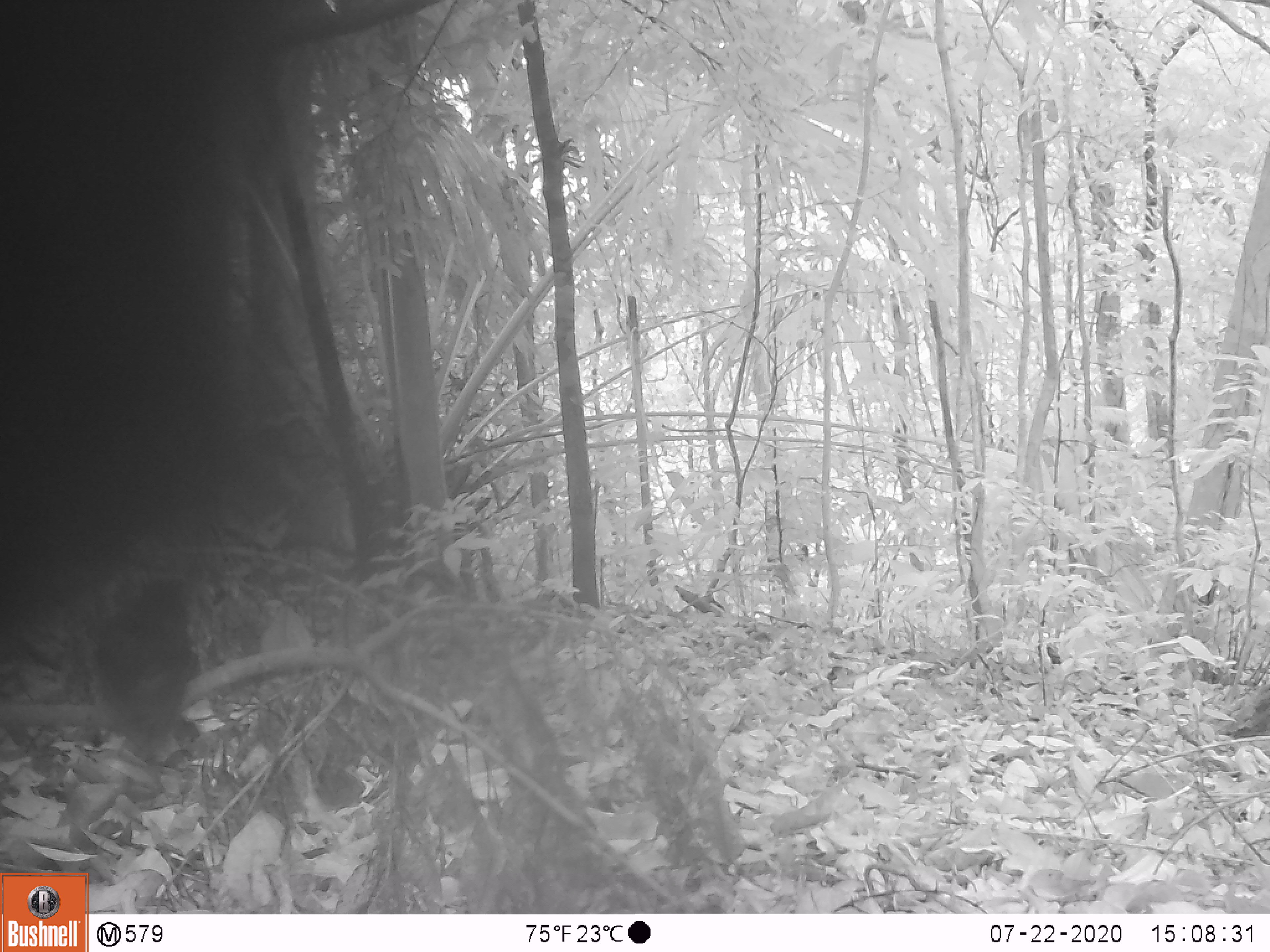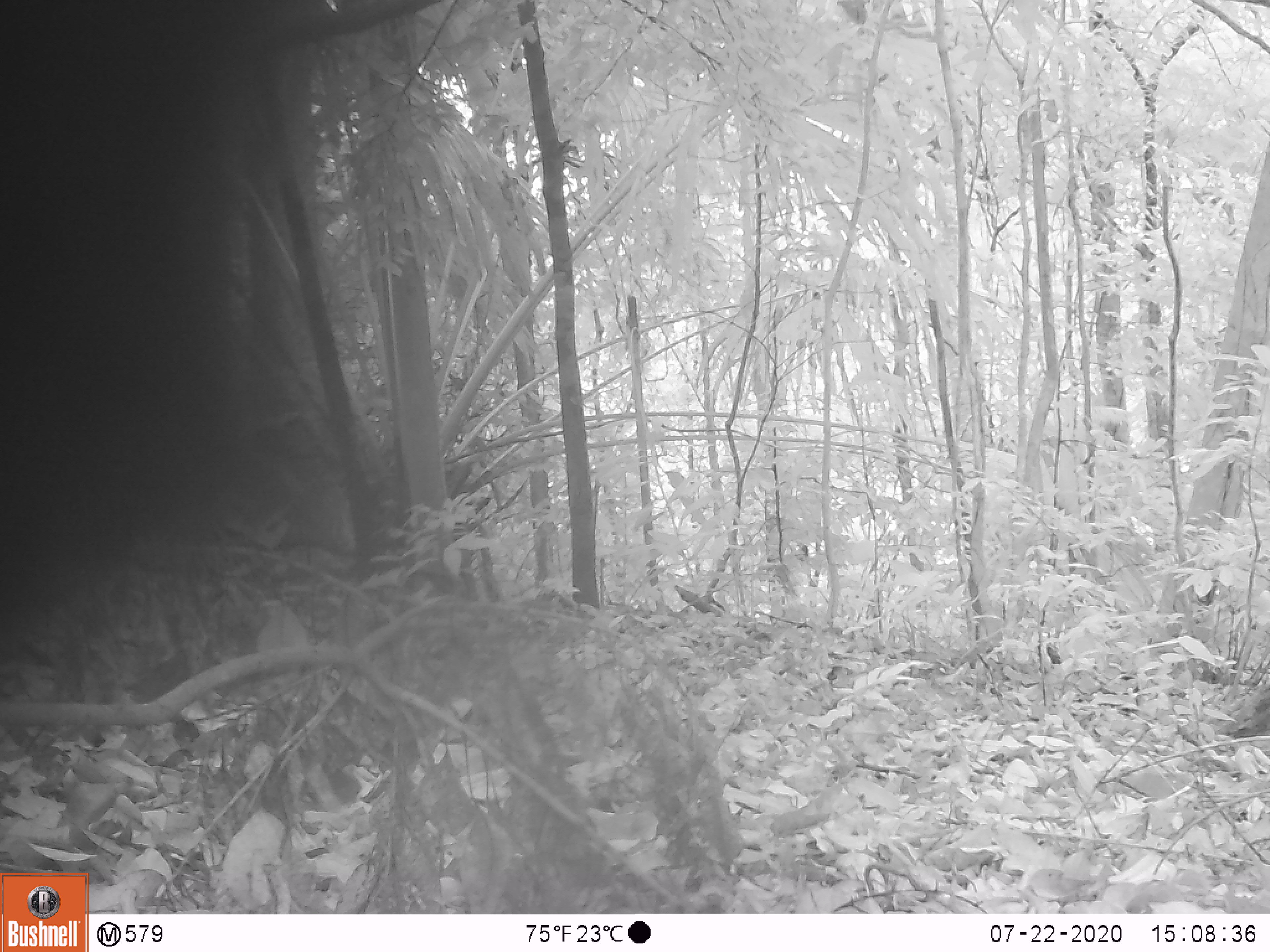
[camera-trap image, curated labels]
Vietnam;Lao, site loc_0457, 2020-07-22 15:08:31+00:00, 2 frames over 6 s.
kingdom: Animalia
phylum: Chordata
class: Aves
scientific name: Aves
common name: bird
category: unidentified bird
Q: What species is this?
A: Unidentified bird (bird) (Aves).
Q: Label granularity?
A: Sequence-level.